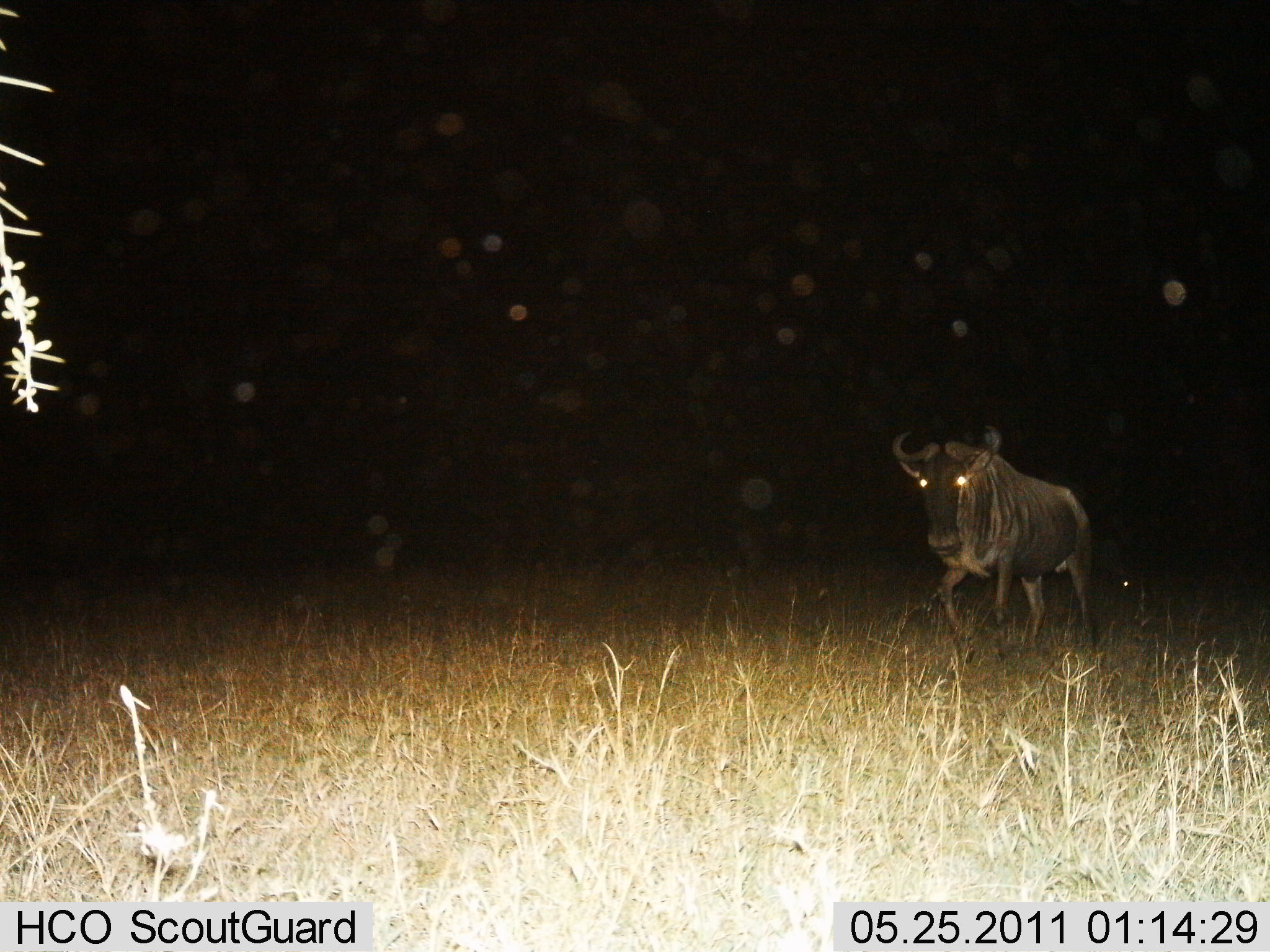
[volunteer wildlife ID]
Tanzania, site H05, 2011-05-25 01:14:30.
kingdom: Animalia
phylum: Chordata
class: Mammalia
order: Artiodactyla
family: Bovidae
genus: Connochaetes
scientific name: Connochaetes taurinus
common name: blue wildebeest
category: wildebeest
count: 1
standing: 20%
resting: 0%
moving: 80%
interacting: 0%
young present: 0%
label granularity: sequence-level